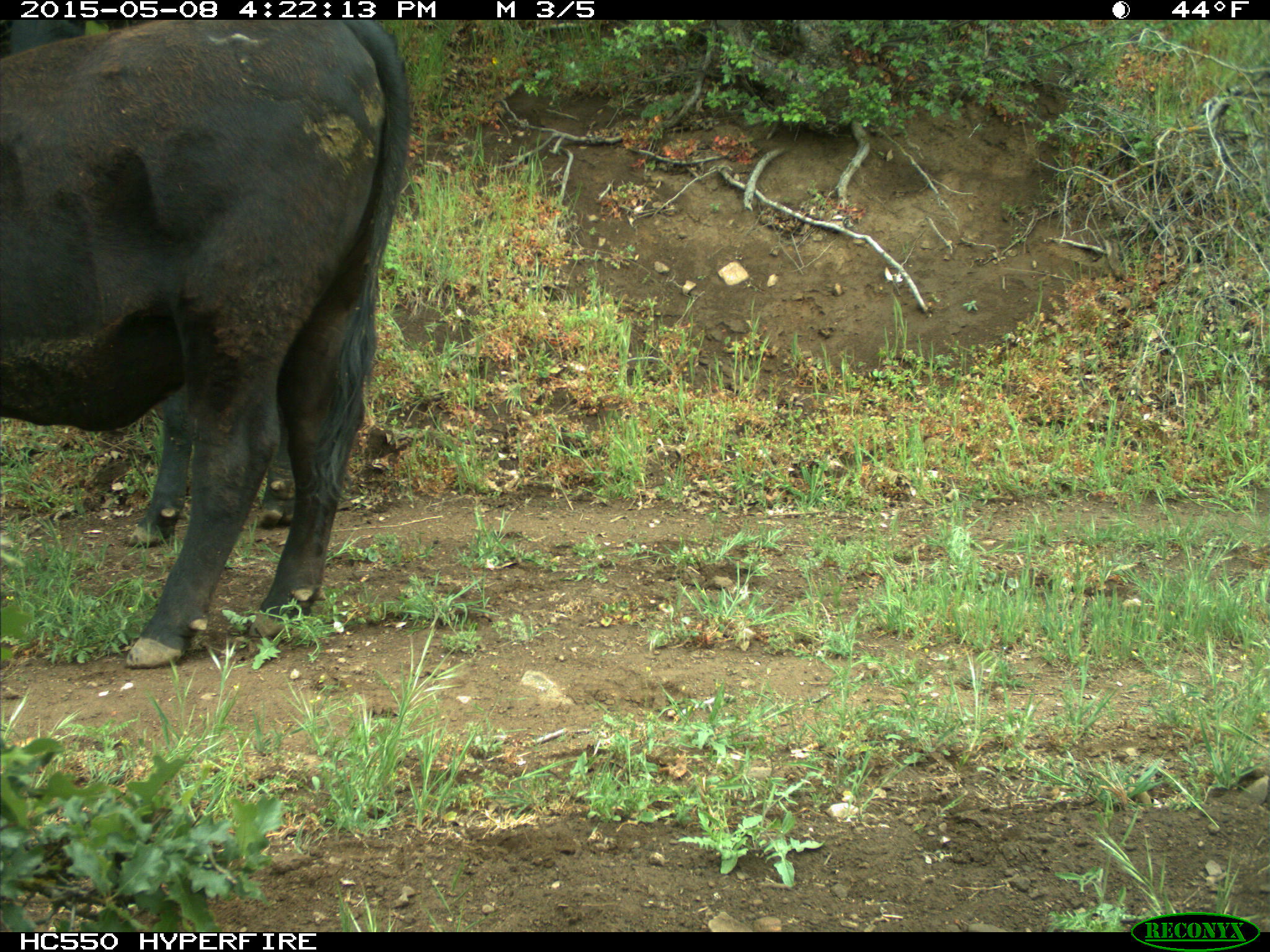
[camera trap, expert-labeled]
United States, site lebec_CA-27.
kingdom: Animalia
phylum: Chordata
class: Mammalia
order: Artiodactyla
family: Bovidae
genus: Bos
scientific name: Bos taurus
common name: domestic cow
Bos taurus (domestic cow).